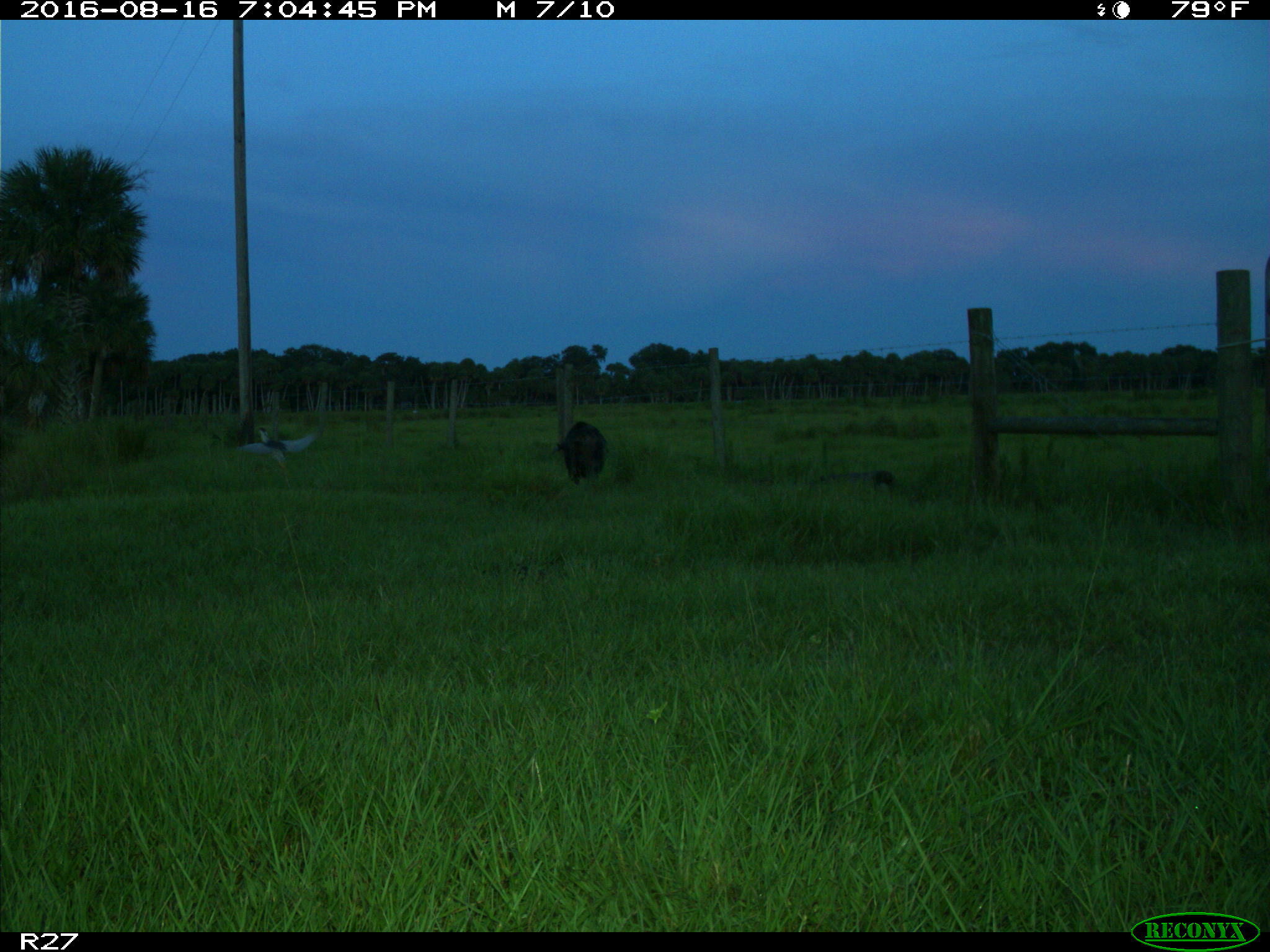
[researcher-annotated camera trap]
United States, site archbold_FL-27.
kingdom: Animalia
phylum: Chordata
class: Mammalia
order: Artiodactyla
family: Suidae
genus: Sus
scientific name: Sus scrofa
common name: wild boar